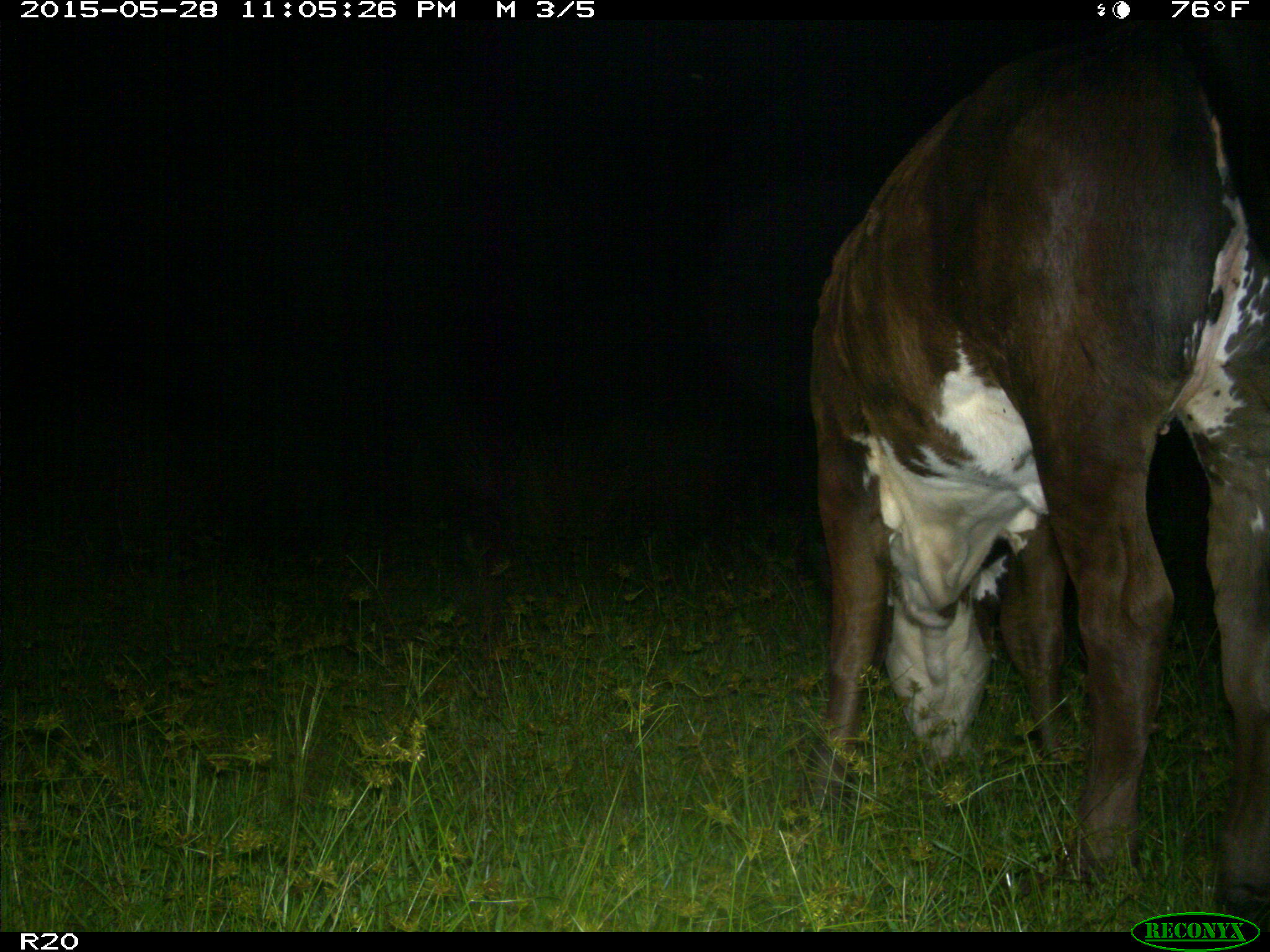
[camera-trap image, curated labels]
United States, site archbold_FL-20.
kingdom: Animalia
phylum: Chordata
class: Mammalia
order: Artiodactyla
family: Bovidae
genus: Bos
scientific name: Bos taurus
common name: domestic cow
Bos taurus (domestic cow).